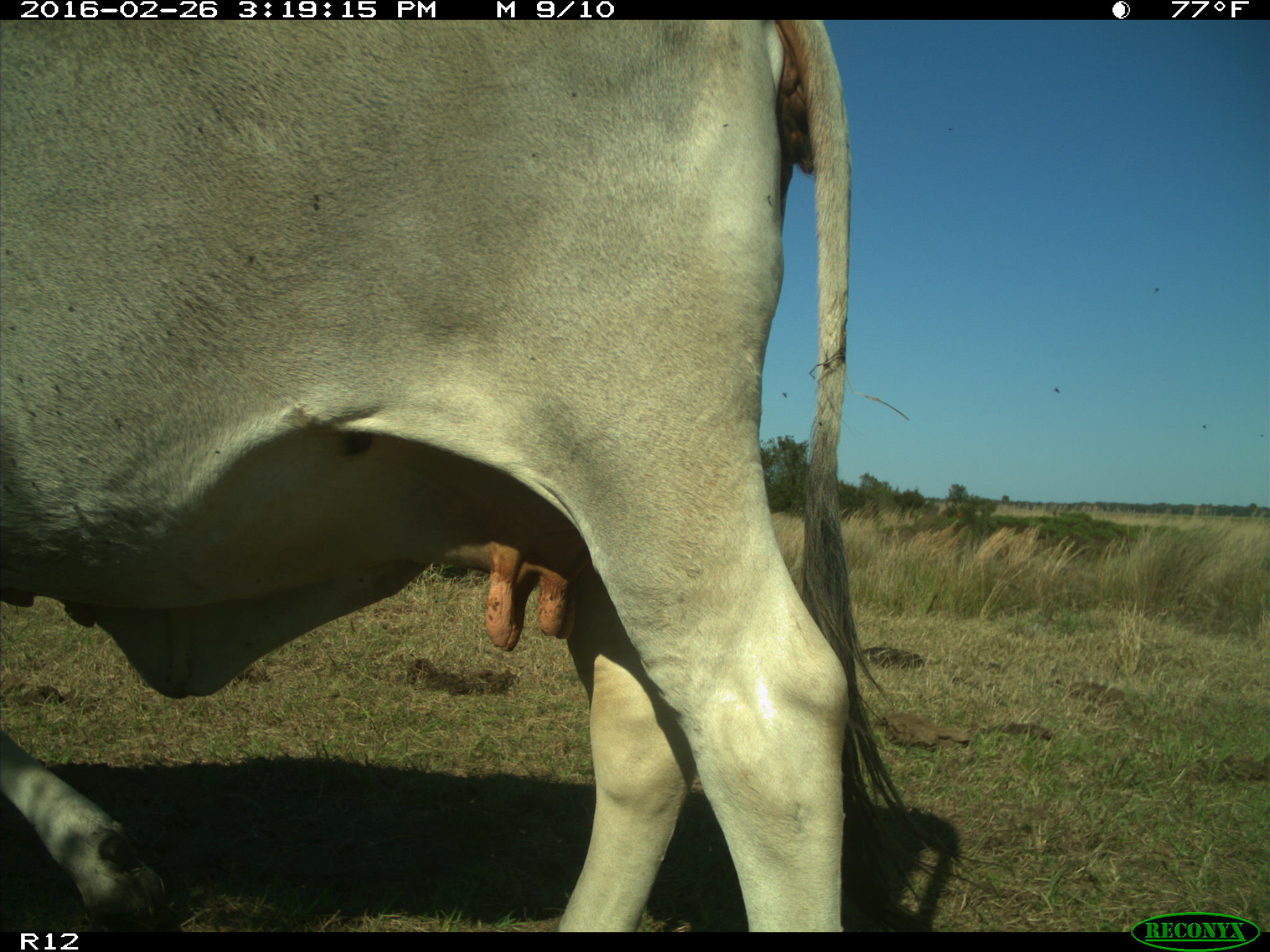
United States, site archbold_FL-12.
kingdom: Animalia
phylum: Chordata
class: Mammalia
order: Artiodactyla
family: Bovidae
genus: Bos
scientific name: Bos taurus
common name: domestic cow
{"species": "Bos taurus (domestic cow)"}